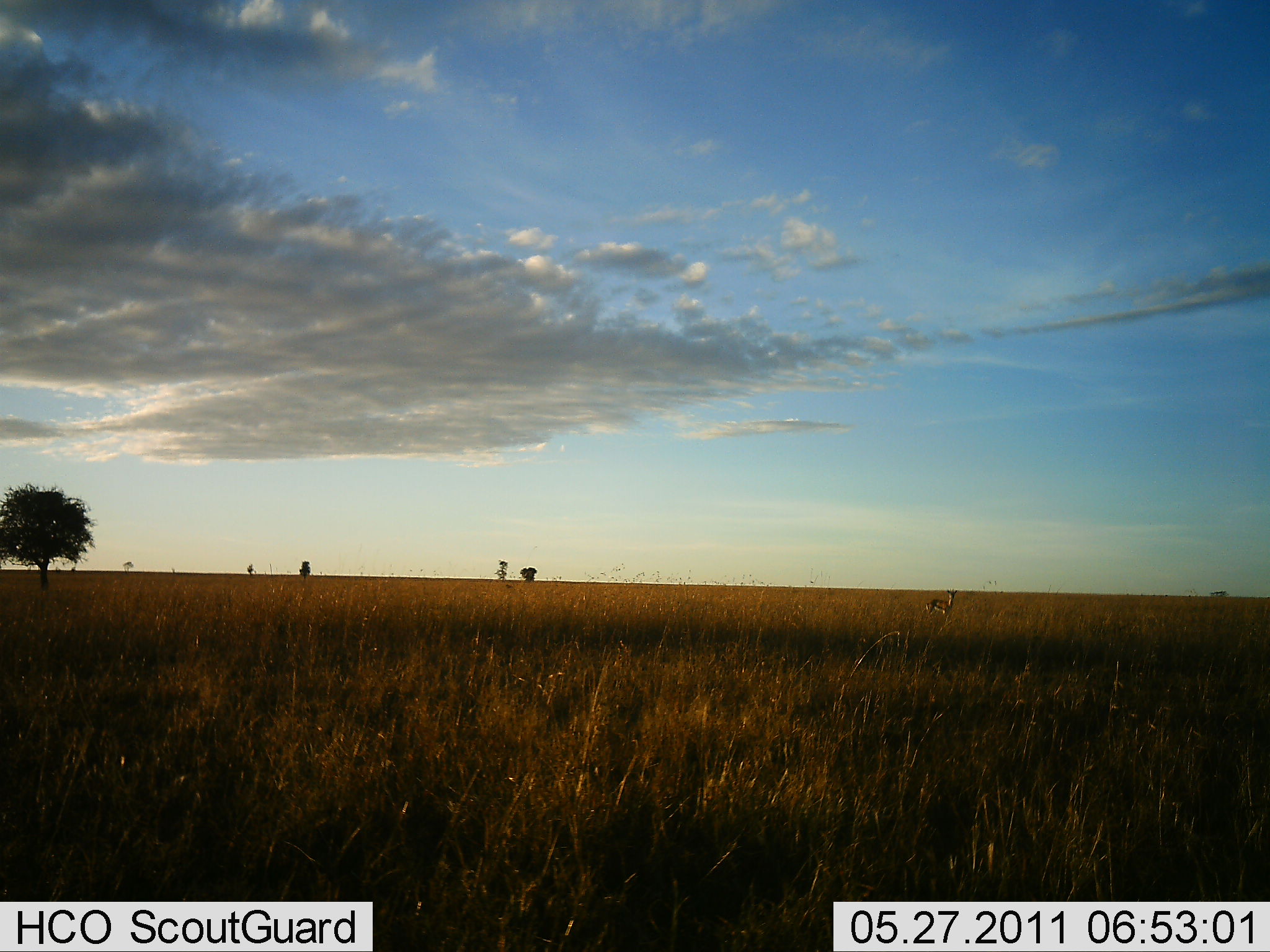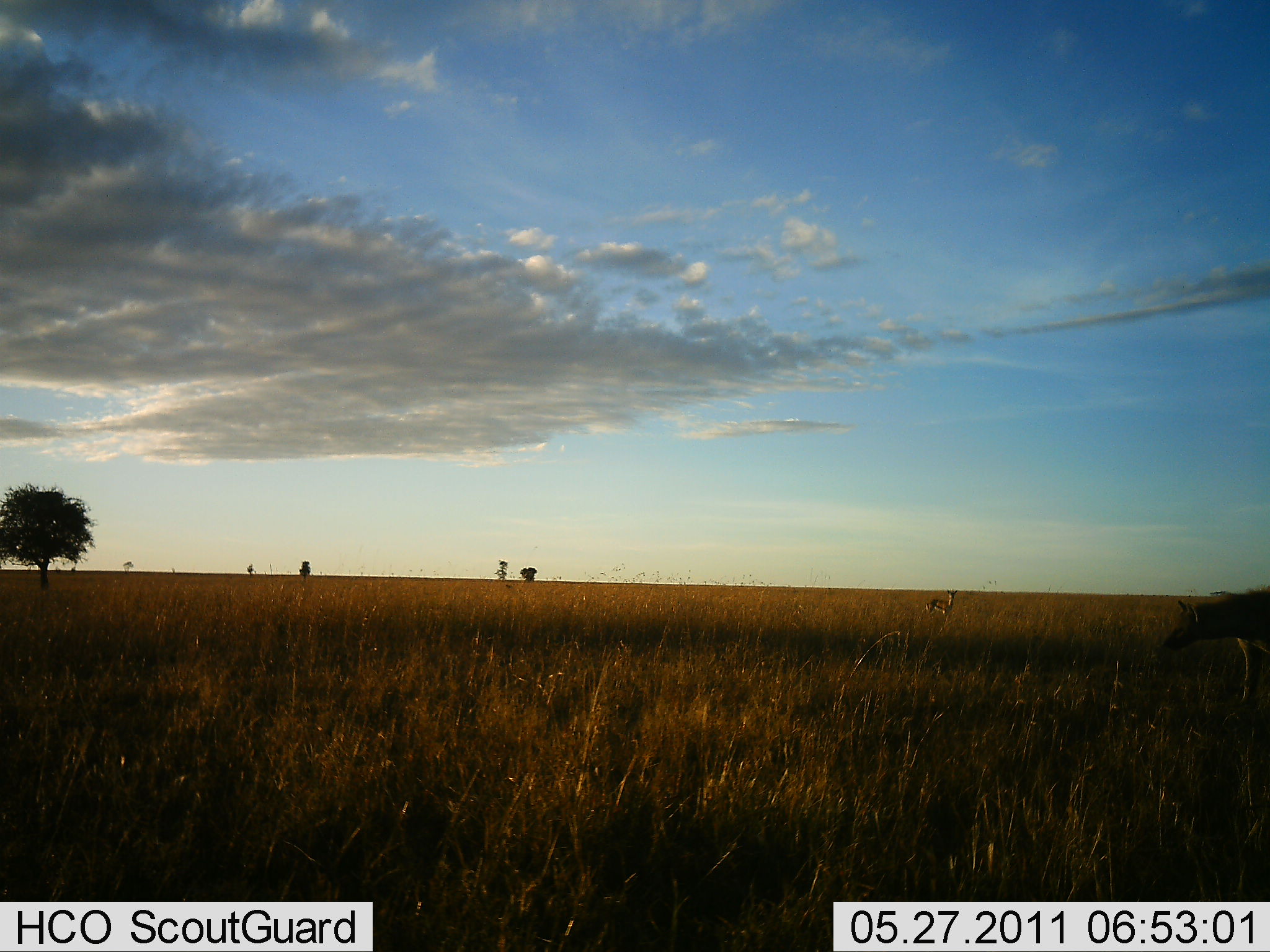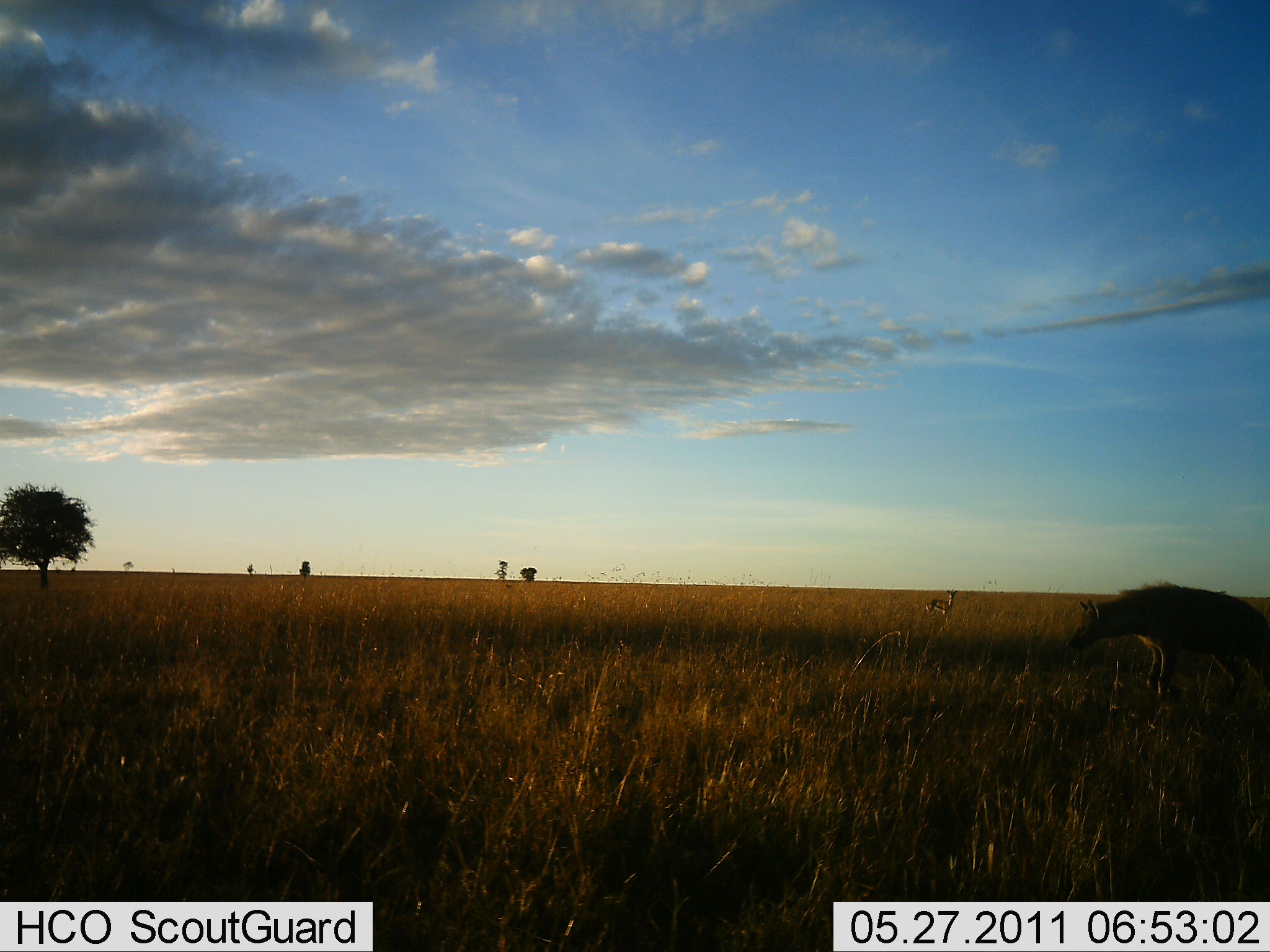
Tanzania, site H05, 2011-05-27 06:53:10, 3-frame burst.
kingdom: Animalia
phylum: Chordata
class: Mammalia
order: Carnivora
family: Hyaenidae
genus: Crocuta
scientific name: Crocuta crocuta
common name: spotted hyena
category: hyenaspotted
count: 1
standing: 12%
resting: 0%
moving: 88%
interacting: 0%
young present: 0%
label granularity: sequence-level